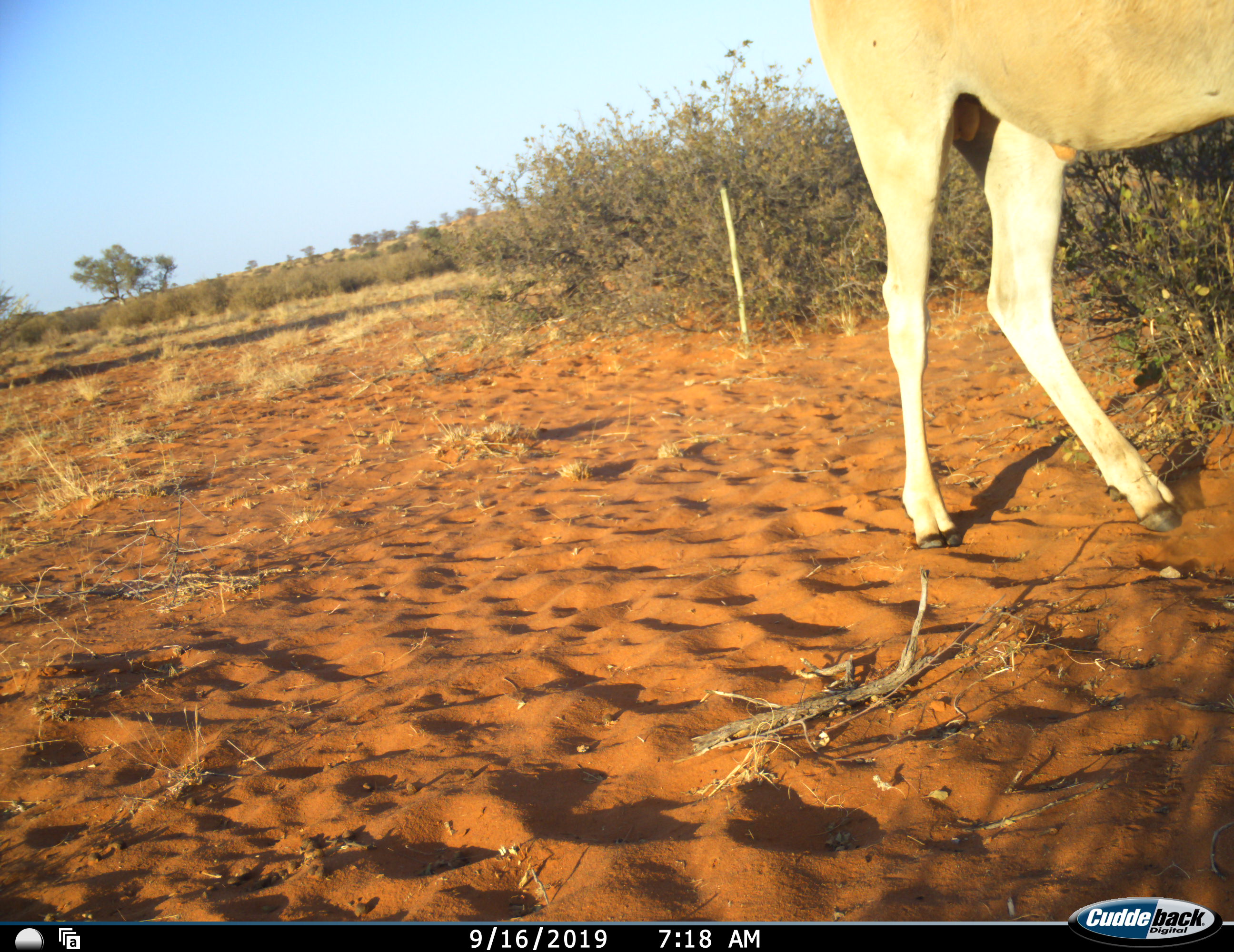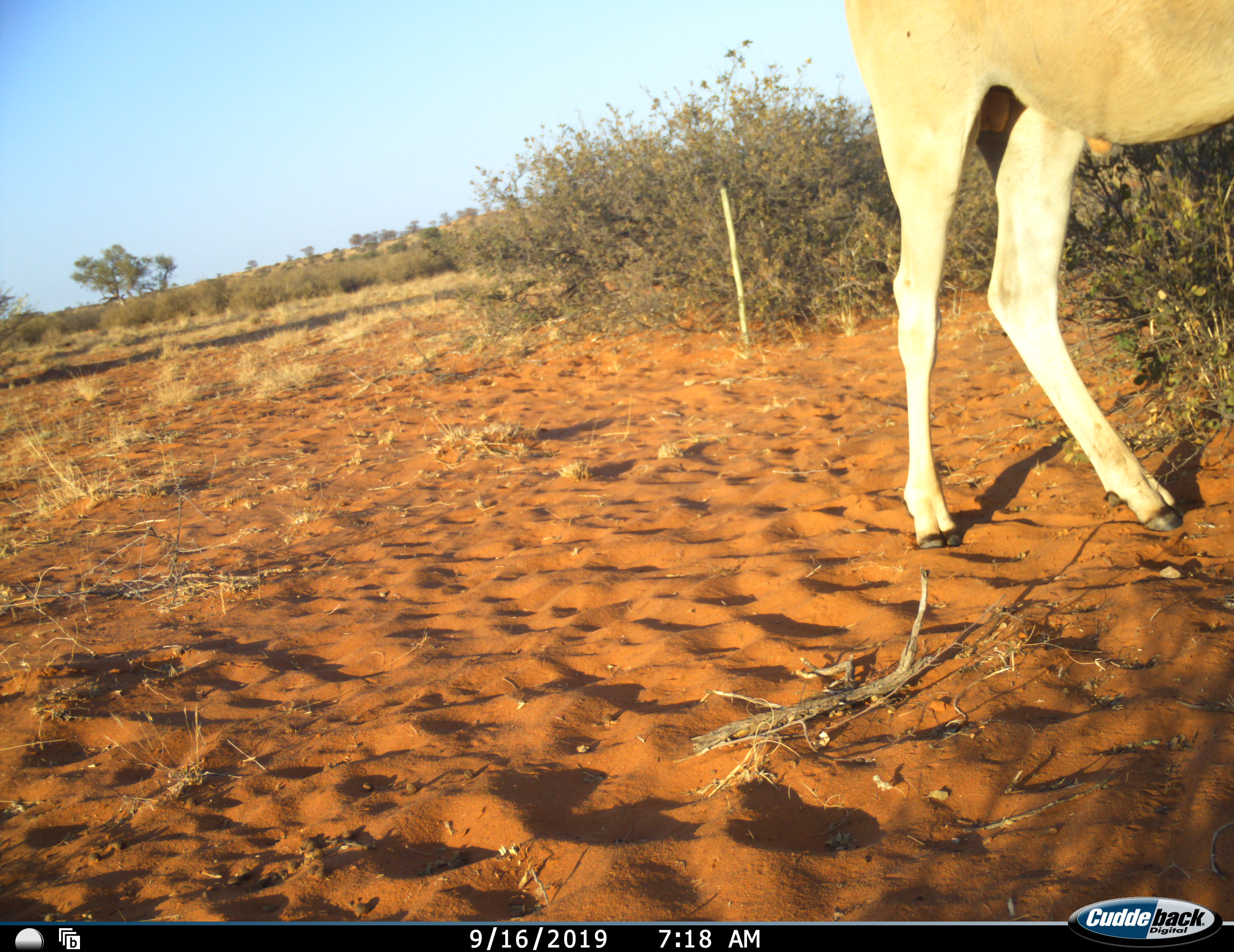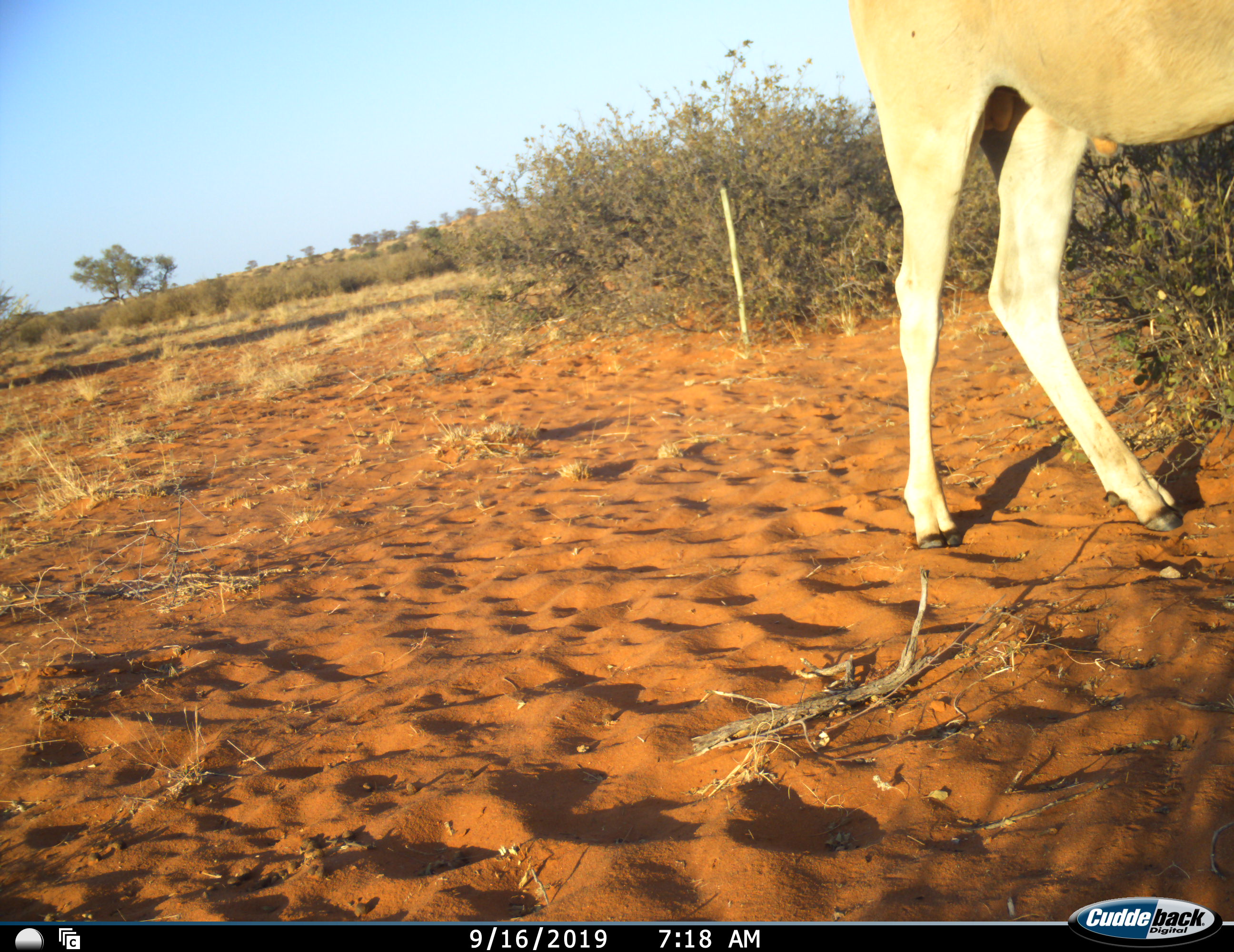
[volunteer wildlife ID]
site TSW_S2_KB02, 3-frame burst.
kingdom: Animalia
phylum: Chordata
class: Mammalia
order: Artiodactyla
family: Bovidae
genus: Tragelaphus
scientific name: Tragelaphus oryx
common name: eland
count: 1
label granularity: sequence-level